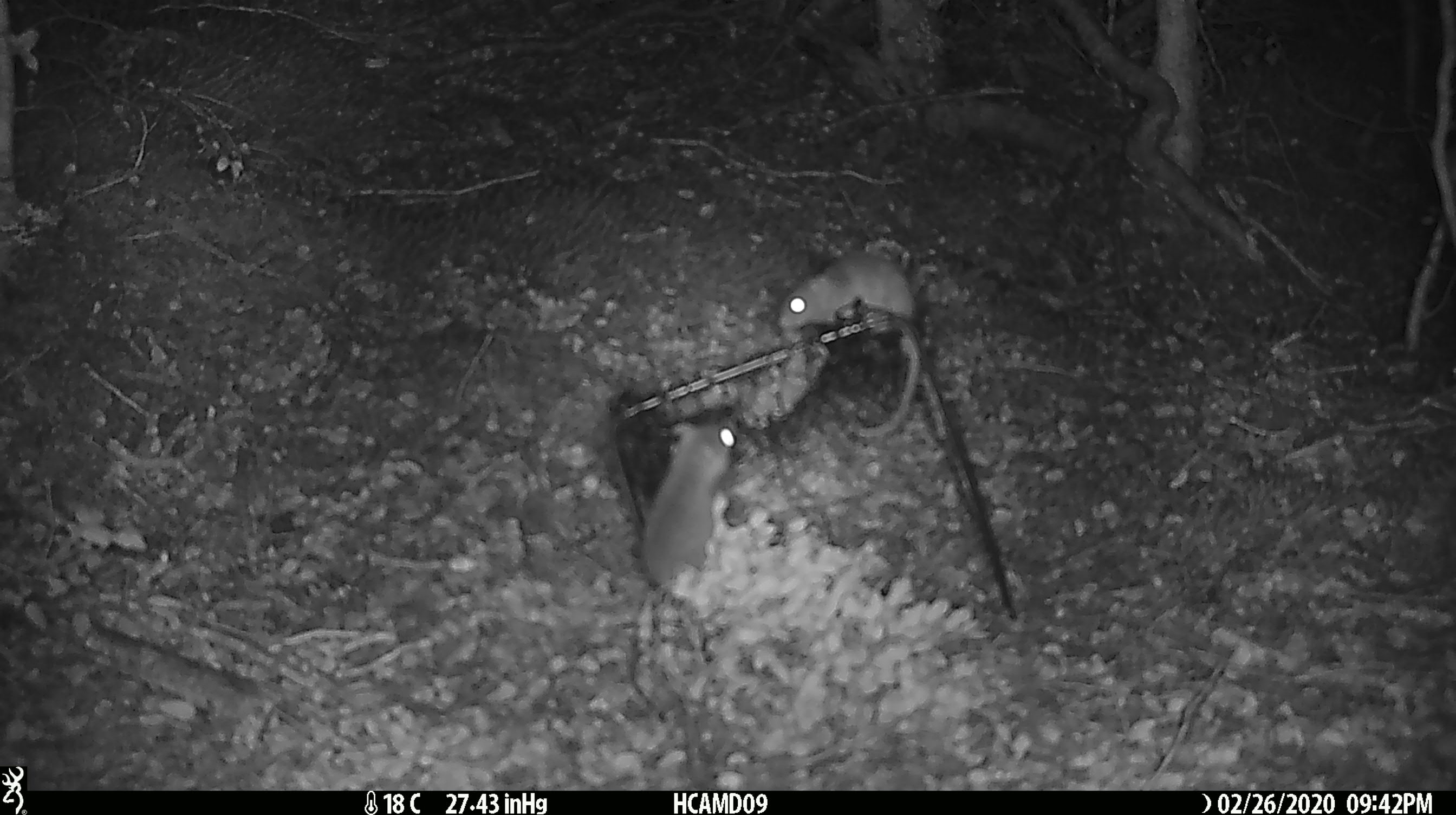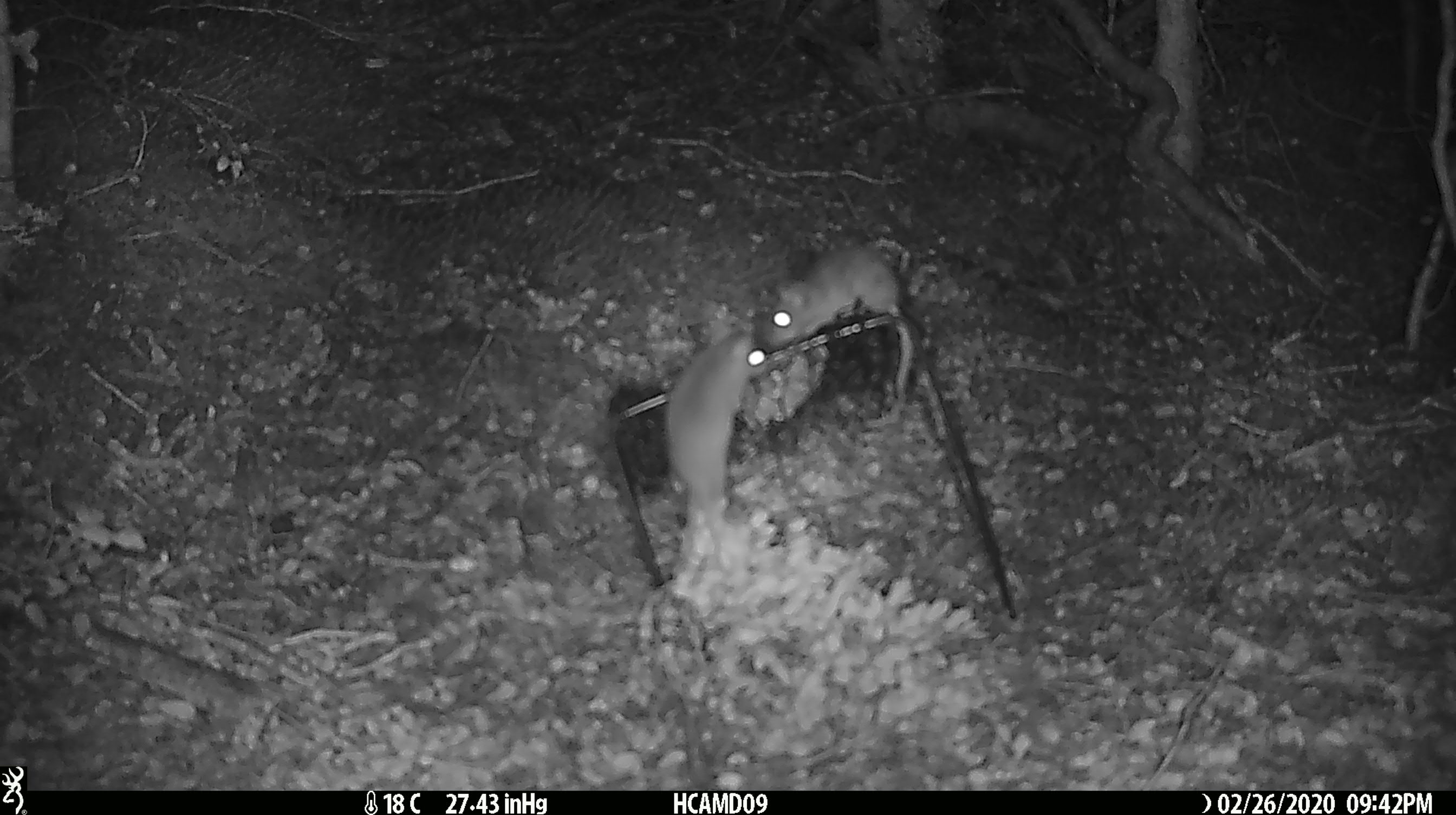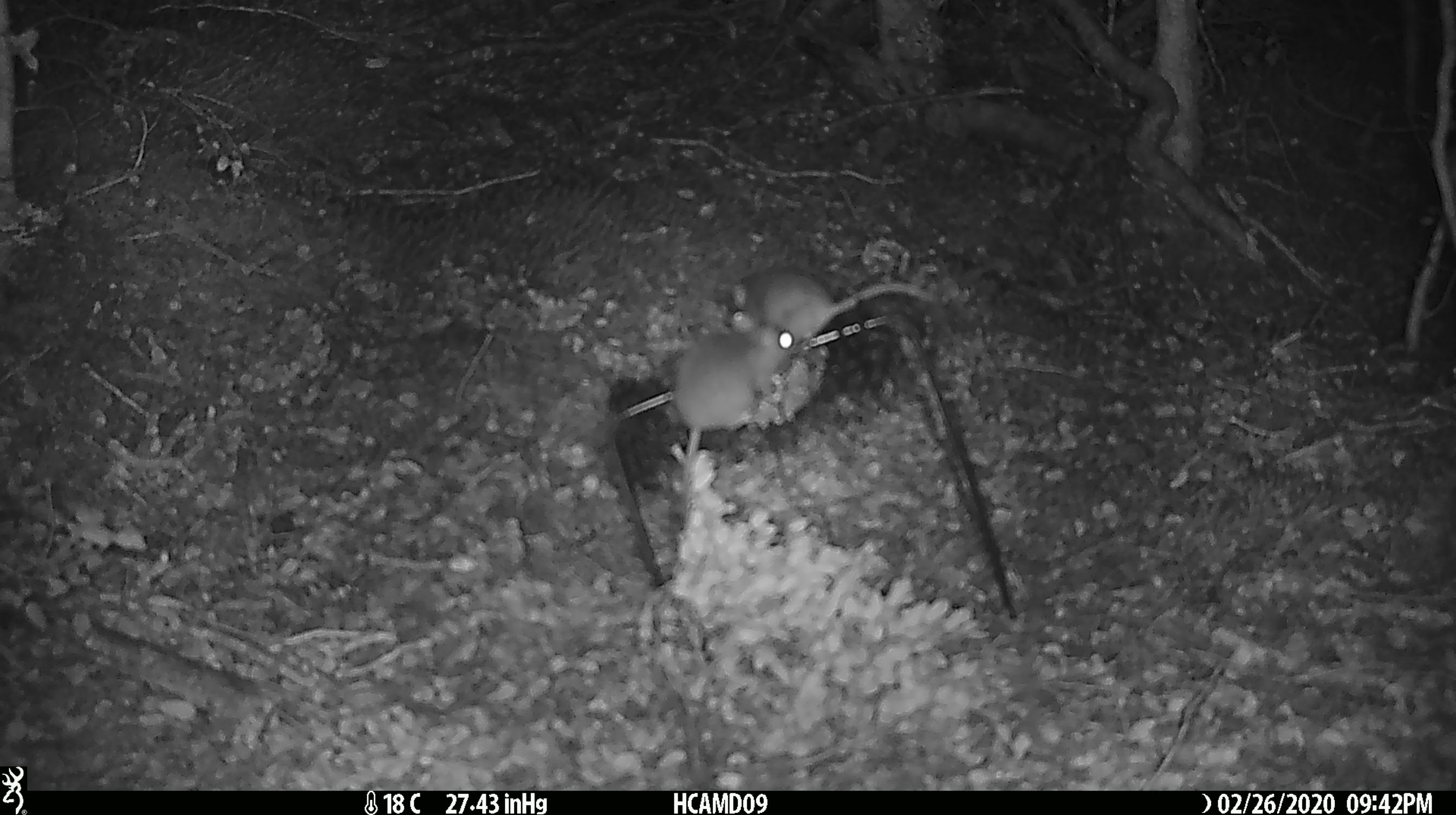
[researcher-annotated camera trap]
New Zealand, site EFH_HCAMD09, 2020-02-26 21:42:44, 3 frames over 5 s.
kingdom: Animalia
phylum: Chordata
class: Mammalia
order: Rodentia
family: Muridae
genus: Mus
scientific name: Mus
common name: mouse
Mouse (Mus).